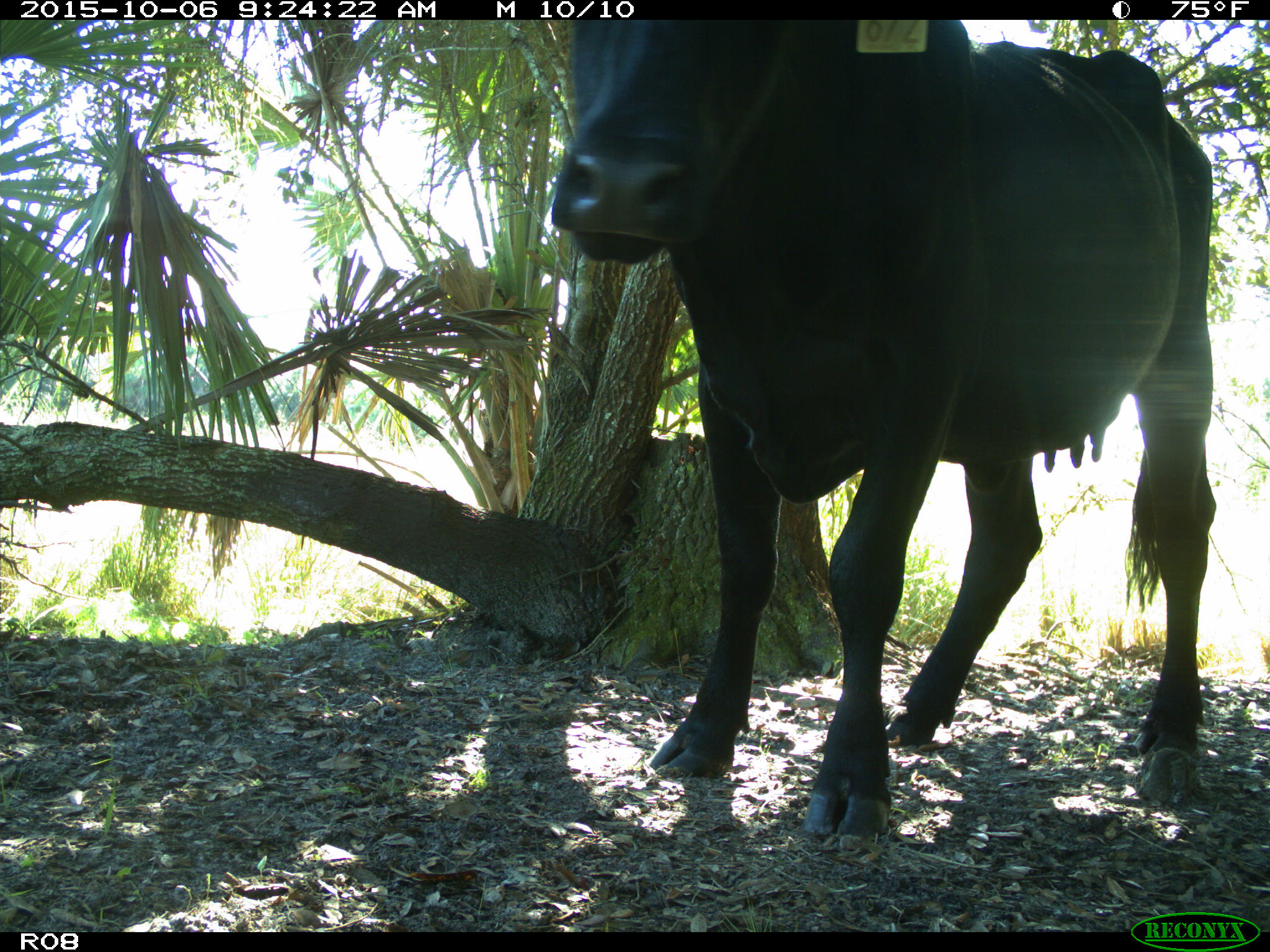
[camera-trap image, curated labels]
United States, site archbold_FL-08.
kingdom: Animalia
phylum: Chordata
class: Mammalia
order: Artiodactyla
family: Bovidae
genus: Bos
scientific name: Bos taurus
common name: domestic cow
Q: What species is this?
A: Bos taurus (domestic cow).